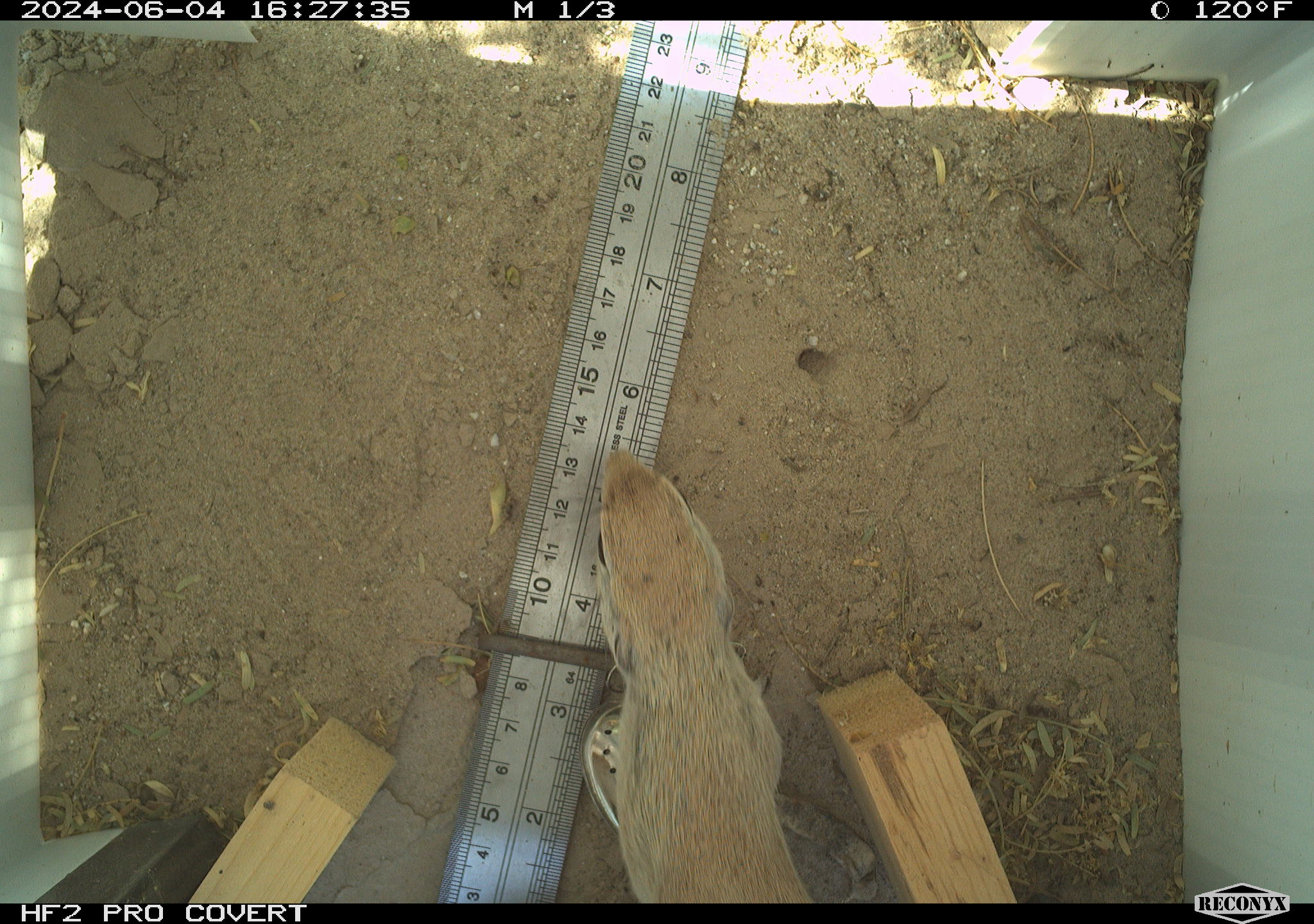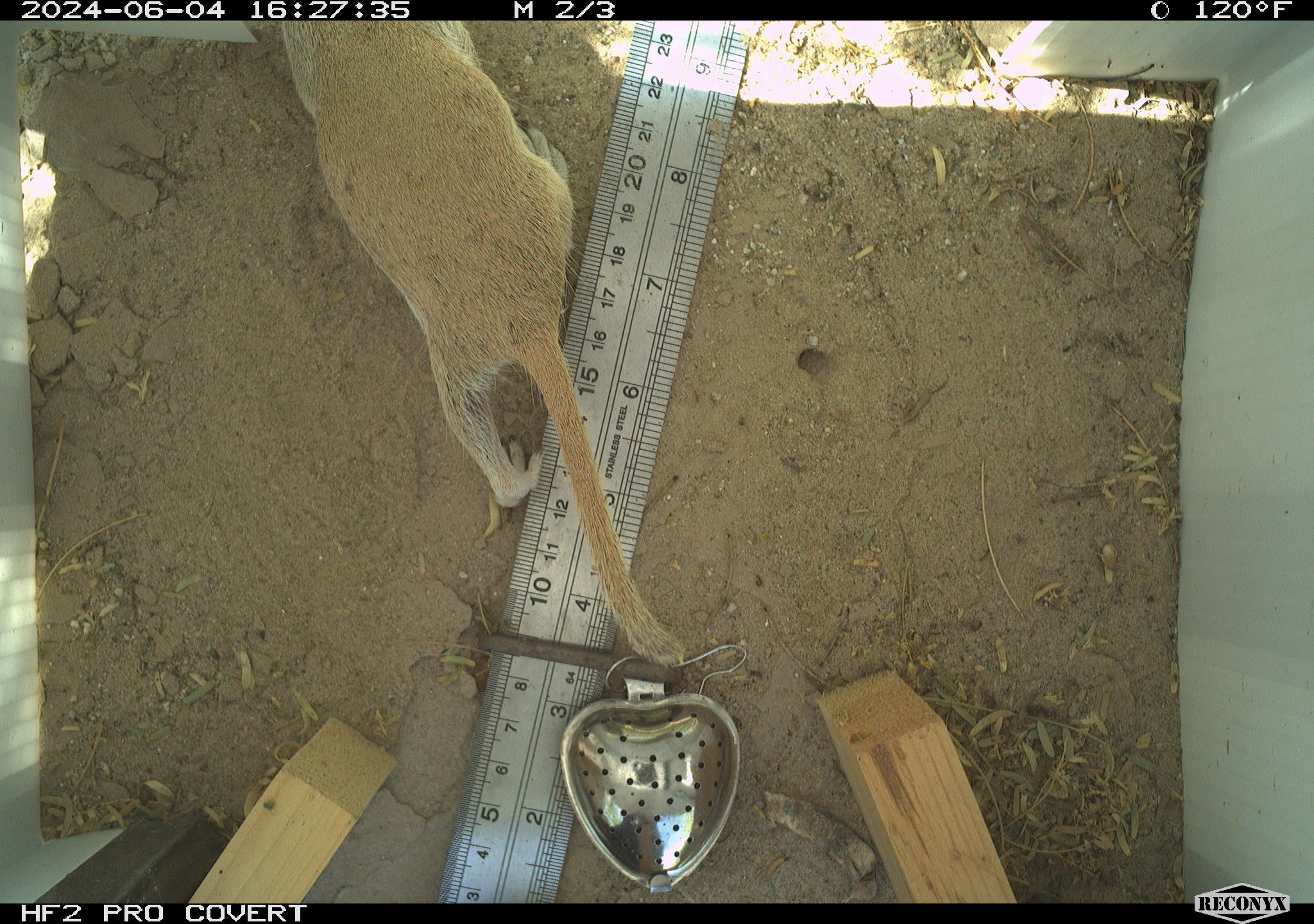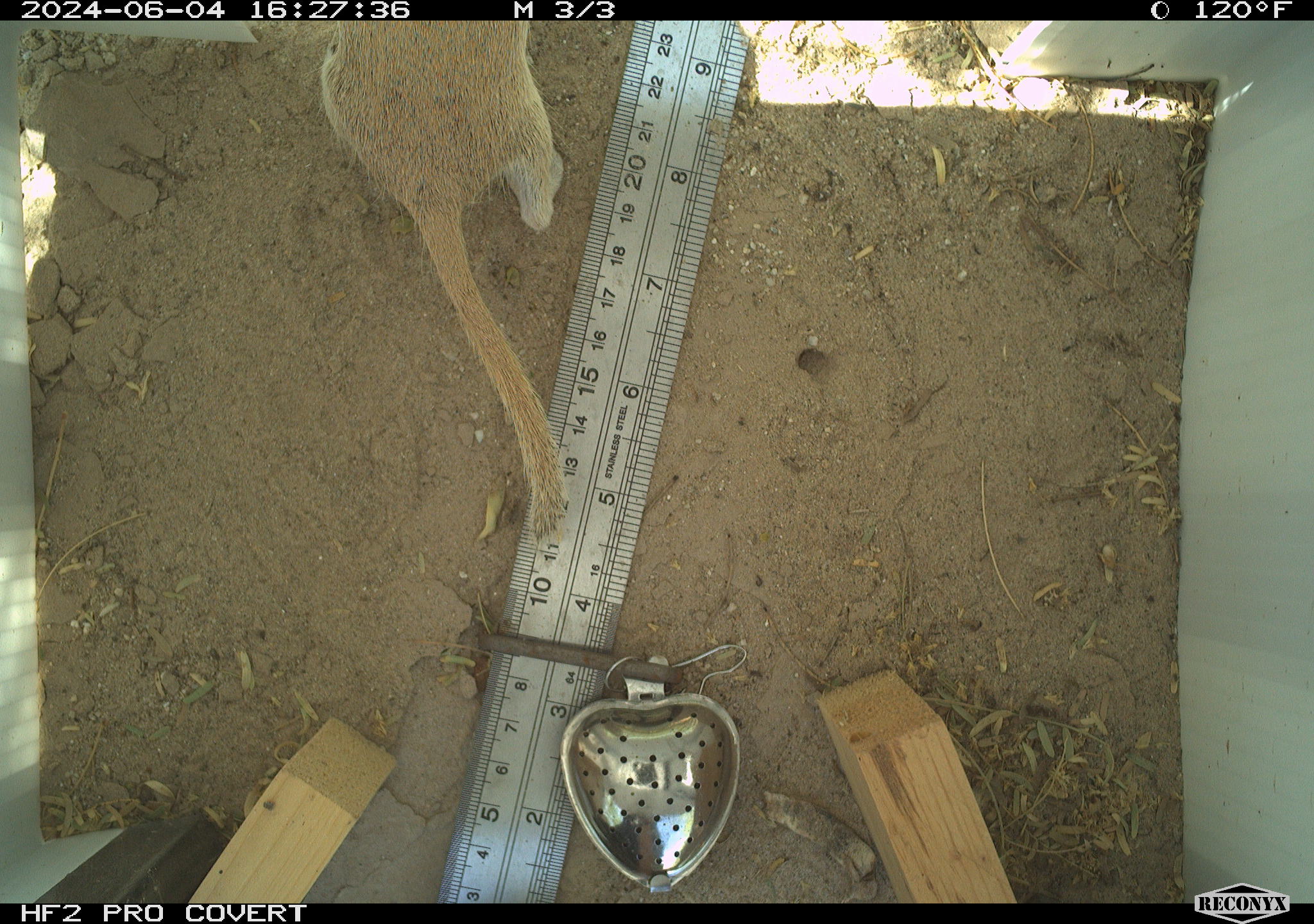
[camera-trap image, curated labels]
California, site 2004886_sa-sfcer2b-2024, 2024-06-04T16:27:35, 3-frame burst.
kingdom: Animalia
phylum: Chordata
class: Mammalia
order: Rodentia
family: Sciuridae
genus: Xerospermophilus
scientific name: Xerospermophilus tereticaudus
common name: round-tailed ground squirrel